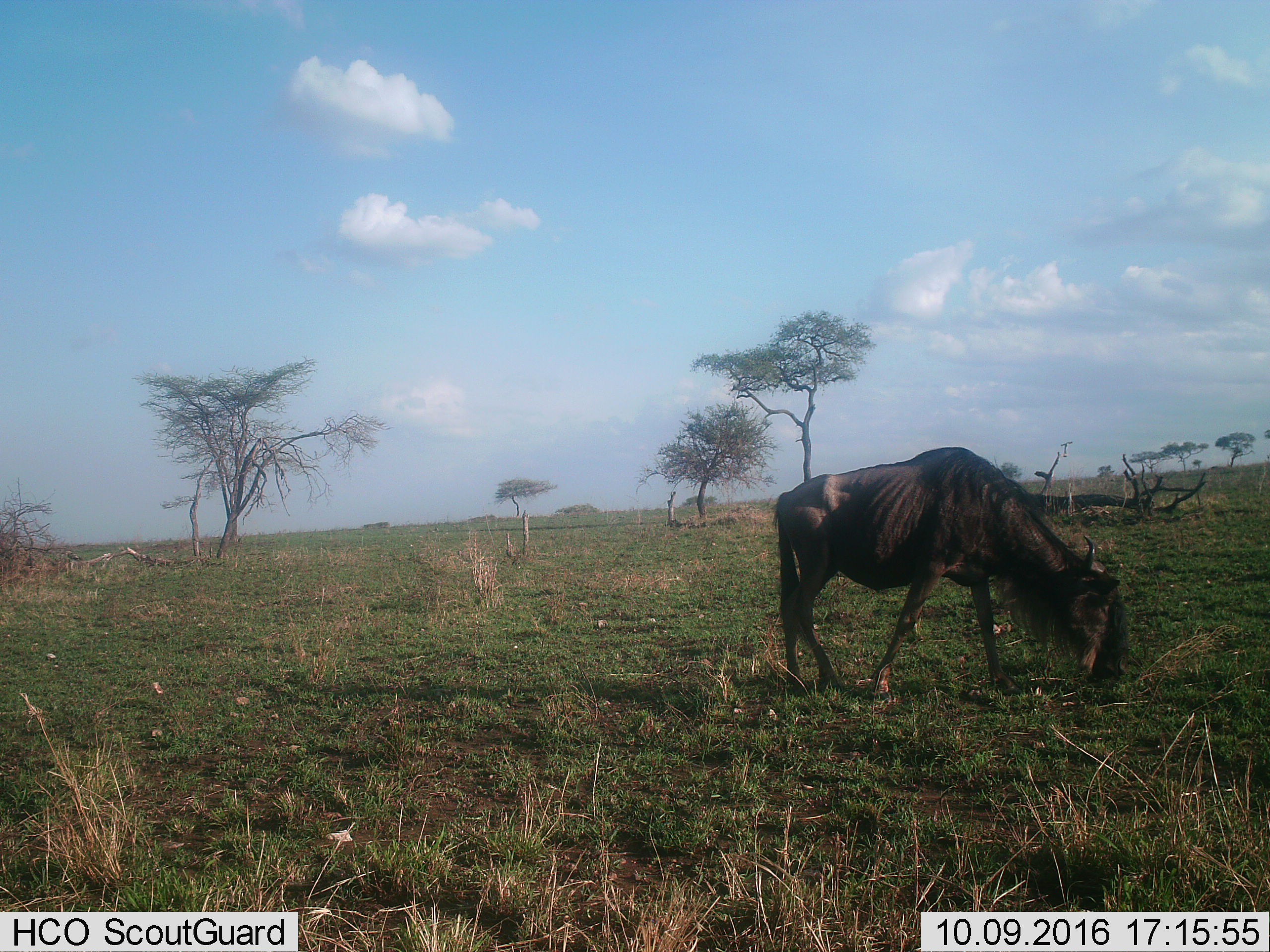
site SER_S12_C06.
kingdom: Animalia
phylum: Chordata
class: Mammalia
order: Artiodactyla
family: Bovidae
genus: Connochaetes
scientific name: Connochaetes taurinus taurinus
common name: blue wildebeest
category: wildebeestblue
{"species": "wildebeestblue (blue wildebeest) (Connochaetes taurinus taurinus)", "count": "1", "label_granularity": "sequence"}